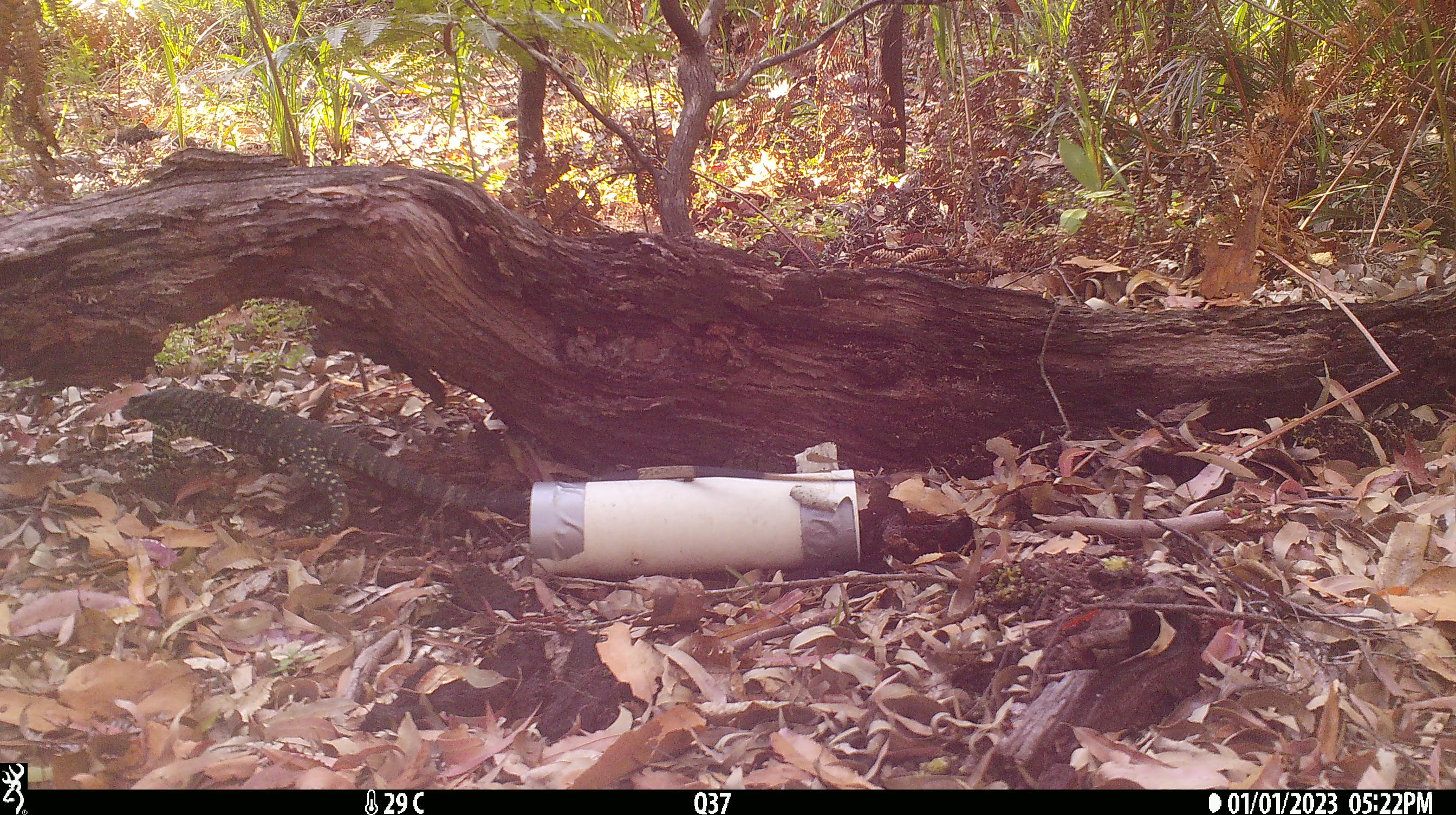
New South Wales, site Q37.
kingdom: Animalia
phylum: Chordata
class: Reptilia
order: Squamata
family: Varanidae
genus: Varanus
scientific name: Varanus varius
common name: lace monitor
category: goanna